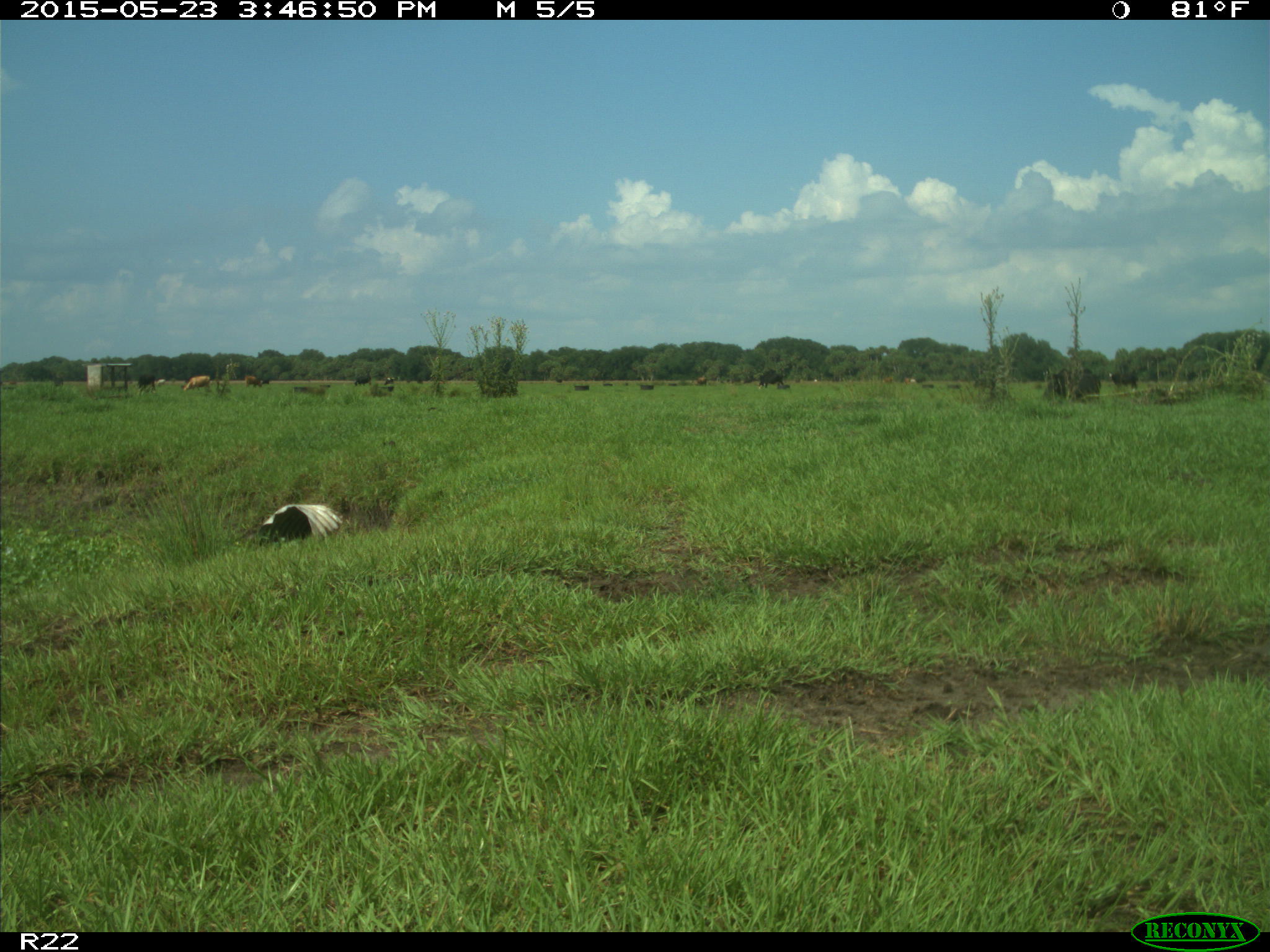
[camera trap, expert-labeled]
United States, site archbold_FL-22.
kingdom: Animalia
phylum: Chordata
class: Mammalia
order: Artiodactyla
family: Bovidae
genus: Bos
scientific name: Bos taurus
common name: domestic cow